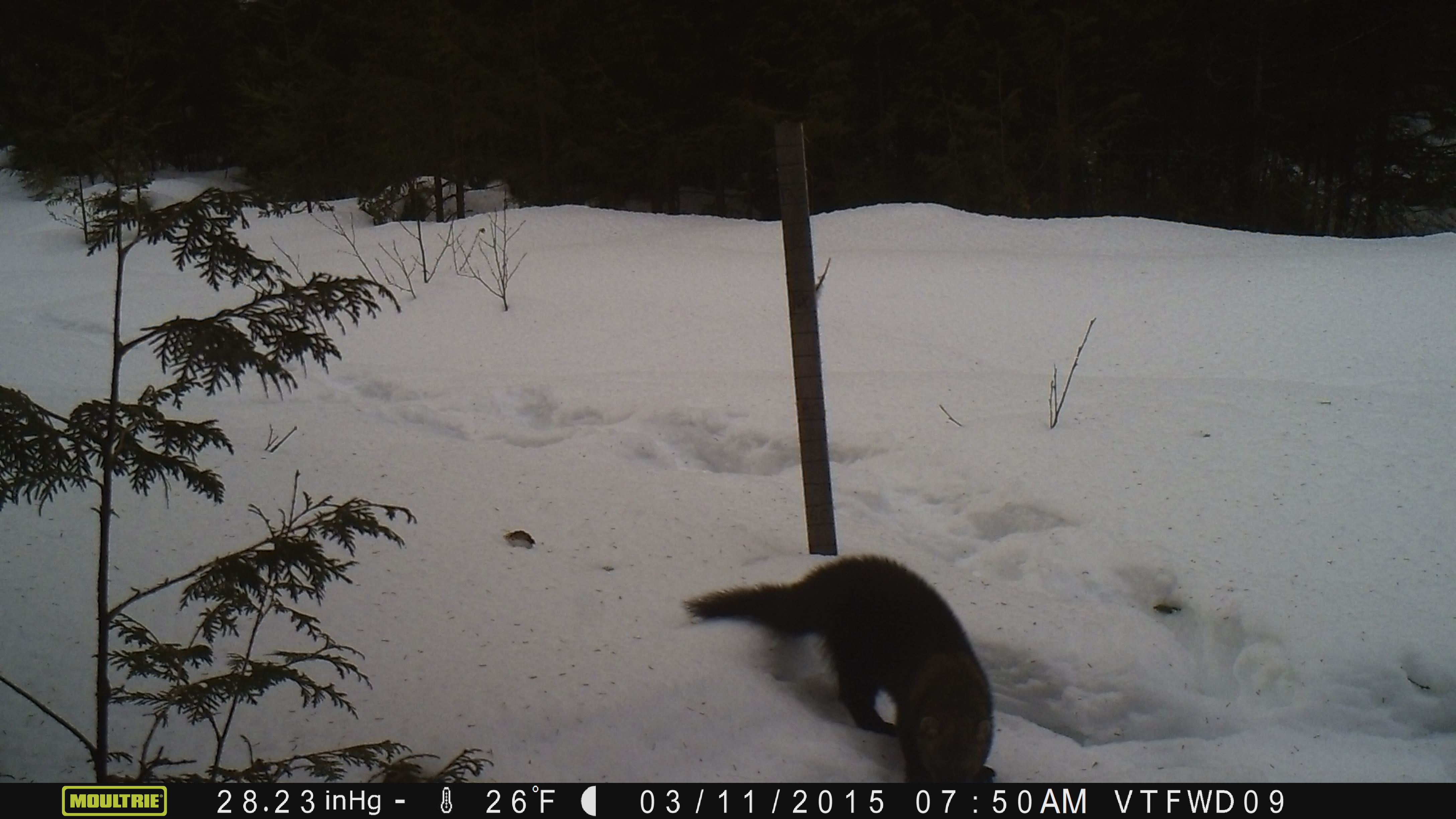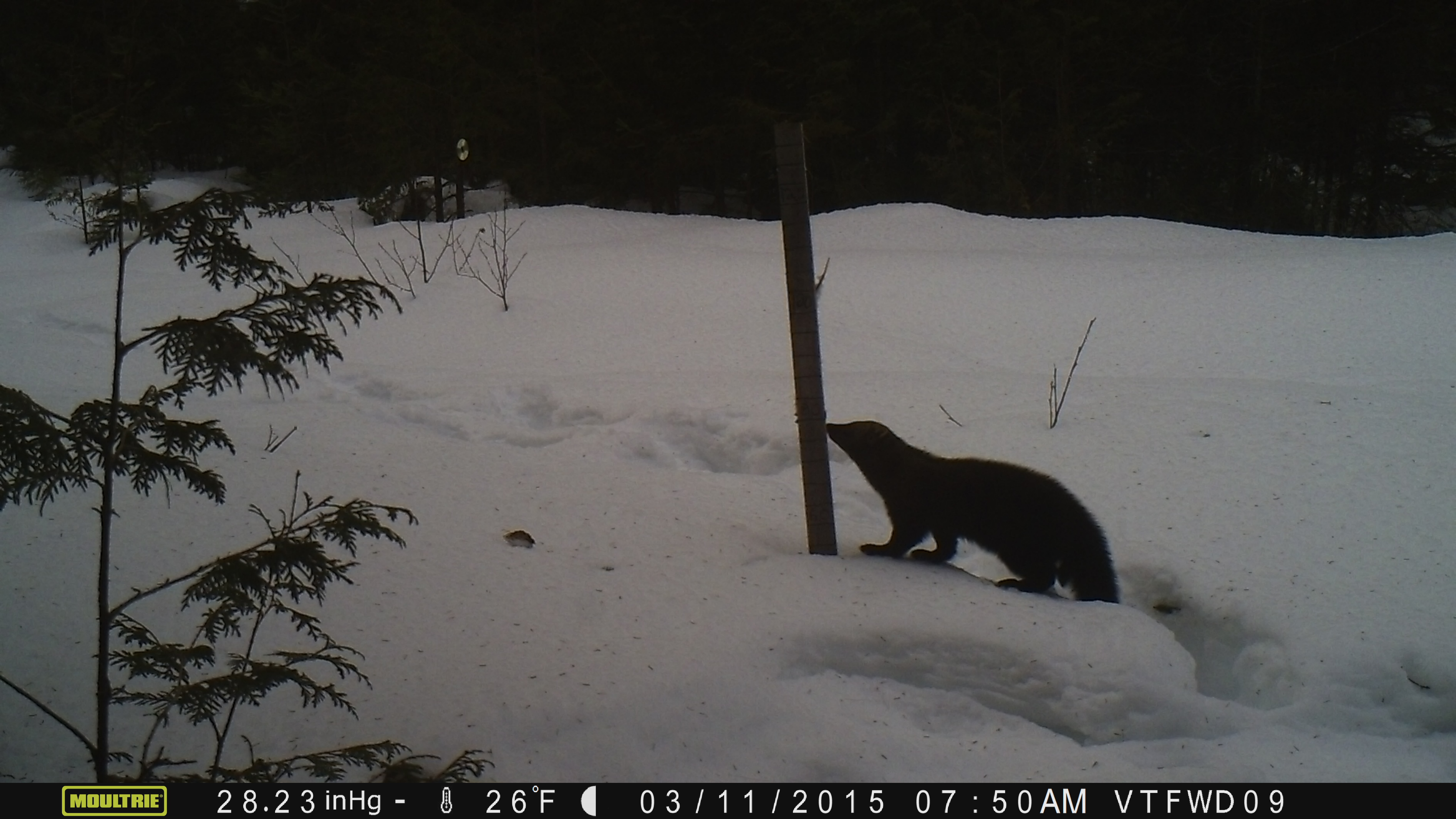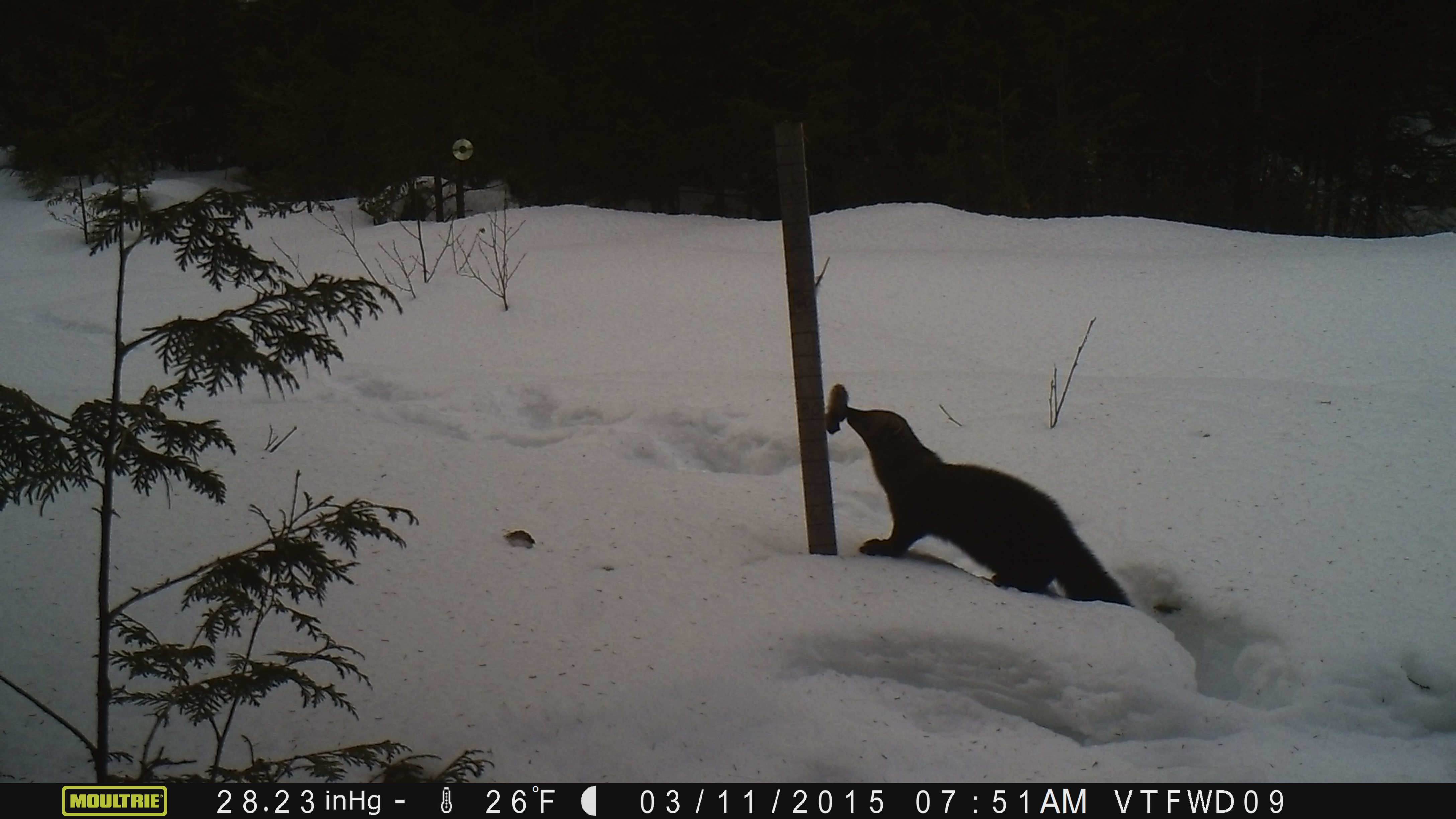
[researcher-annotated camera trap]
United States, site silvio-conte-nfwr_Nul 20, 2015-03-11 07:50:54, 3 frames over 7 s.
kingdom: Animalia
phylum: Chordata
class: Mammalia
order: Carnivora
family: Mustelidae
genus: Pekania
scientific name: Pekania pennanti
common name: fisher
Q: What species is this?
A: Fisher (Pekania pennanti).